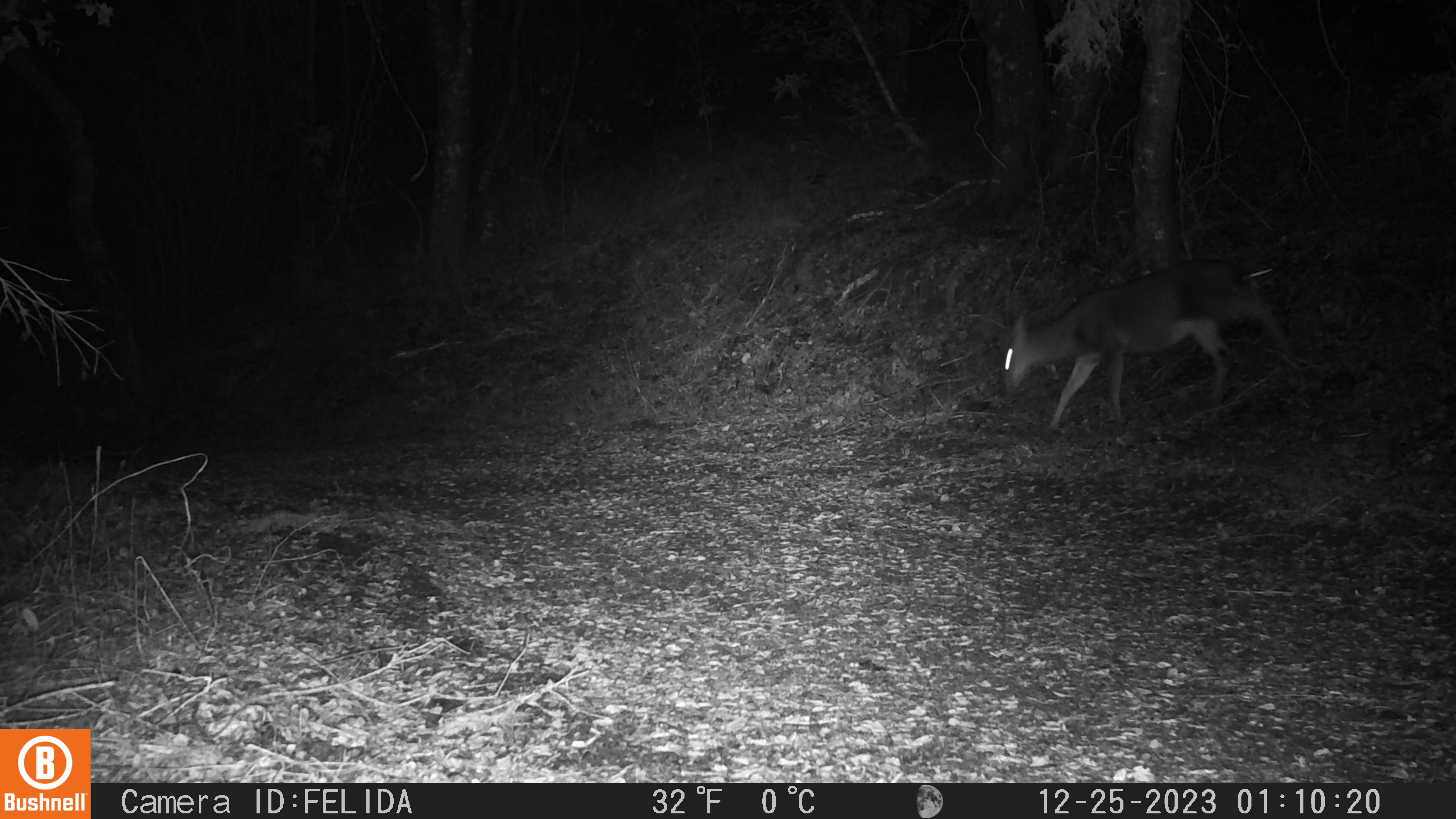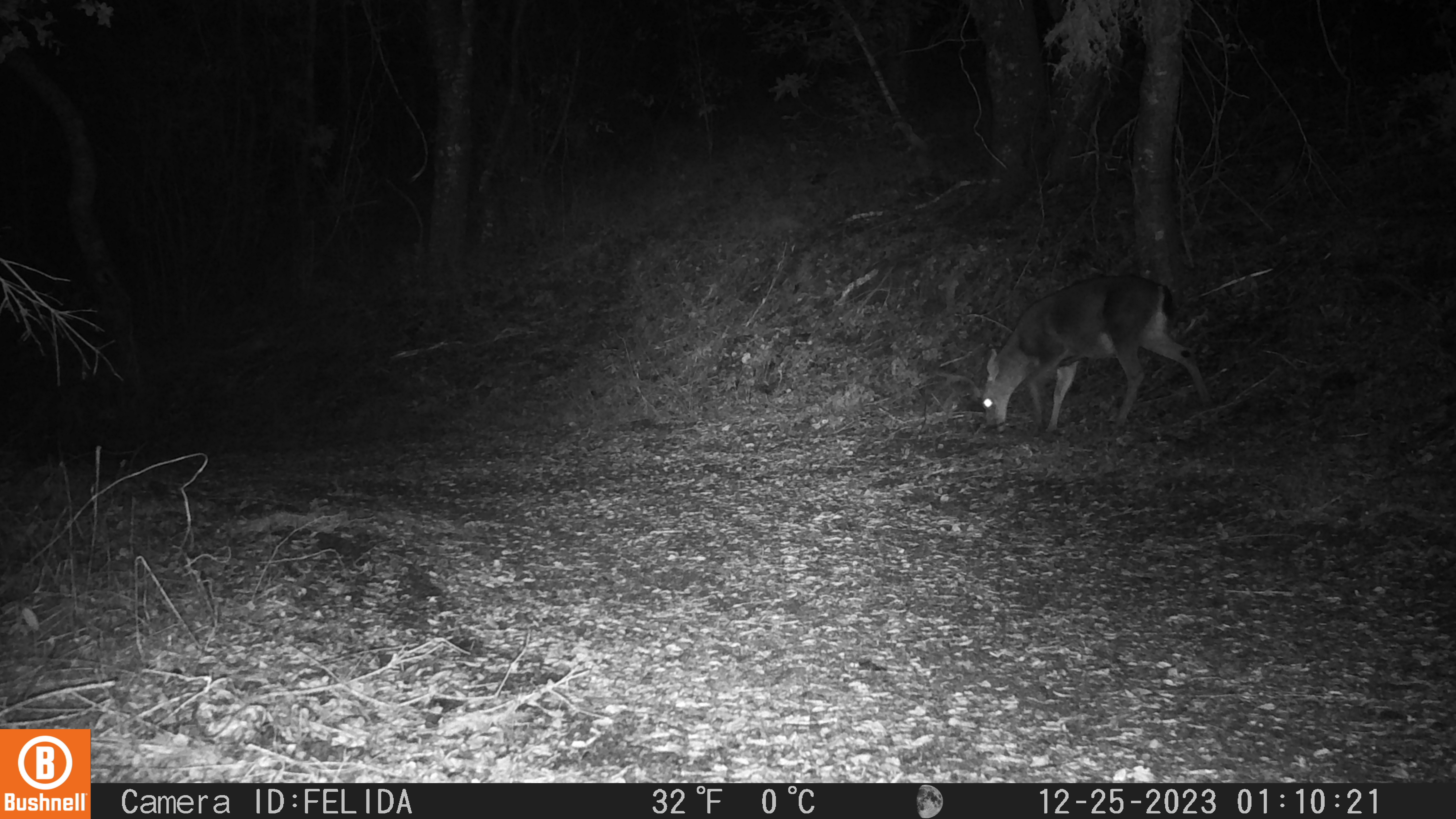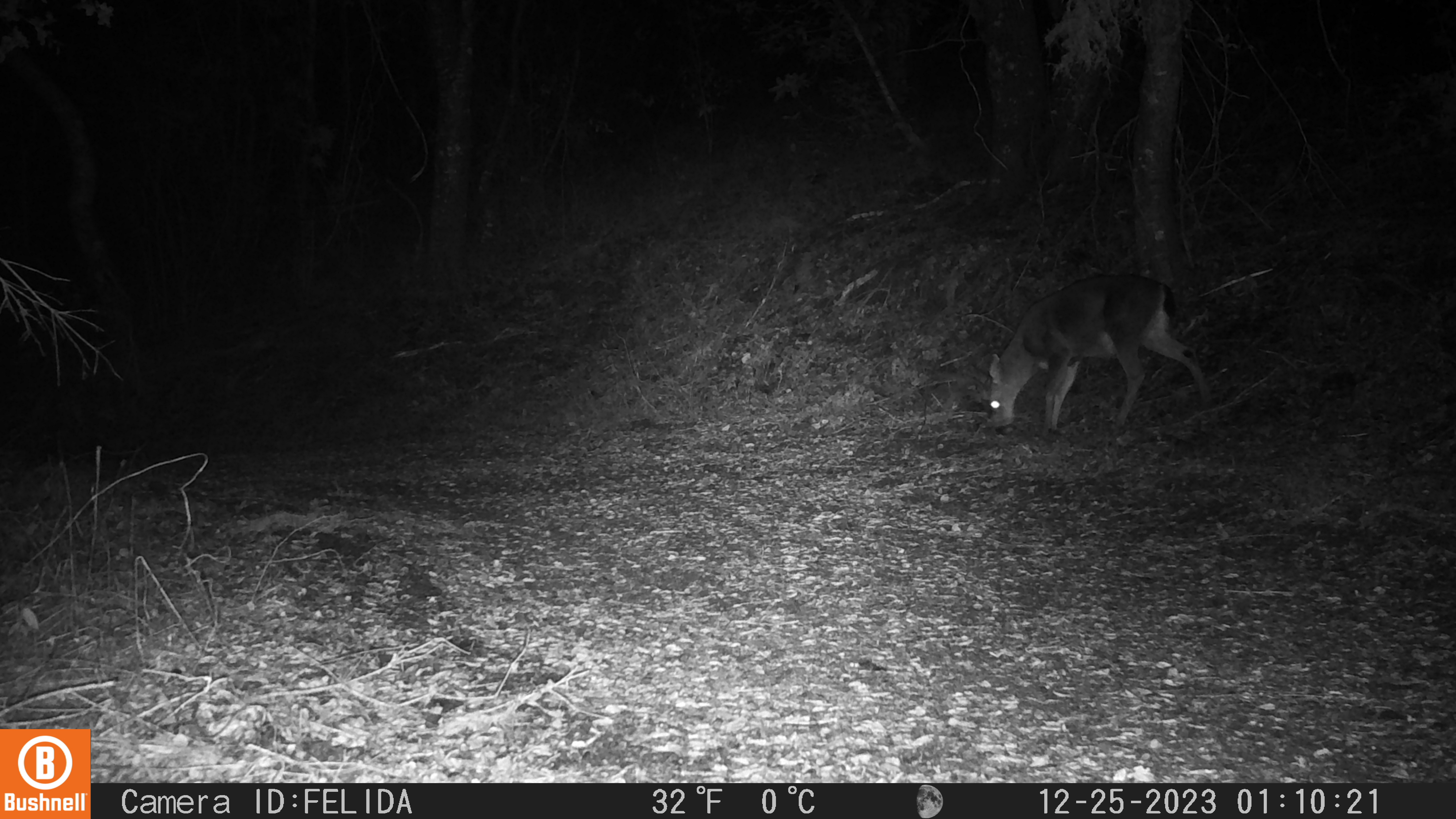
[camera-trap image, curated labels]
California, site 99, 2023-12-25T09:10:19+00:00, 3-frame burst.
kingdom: Animalia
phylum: Chordata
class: Mammalia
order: Artiodactyla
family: Cervidae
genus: Odocoileus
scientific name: Odocoileus hemionus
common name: mule deer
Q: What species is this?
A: Mule deer (Odocoileus hemionus).